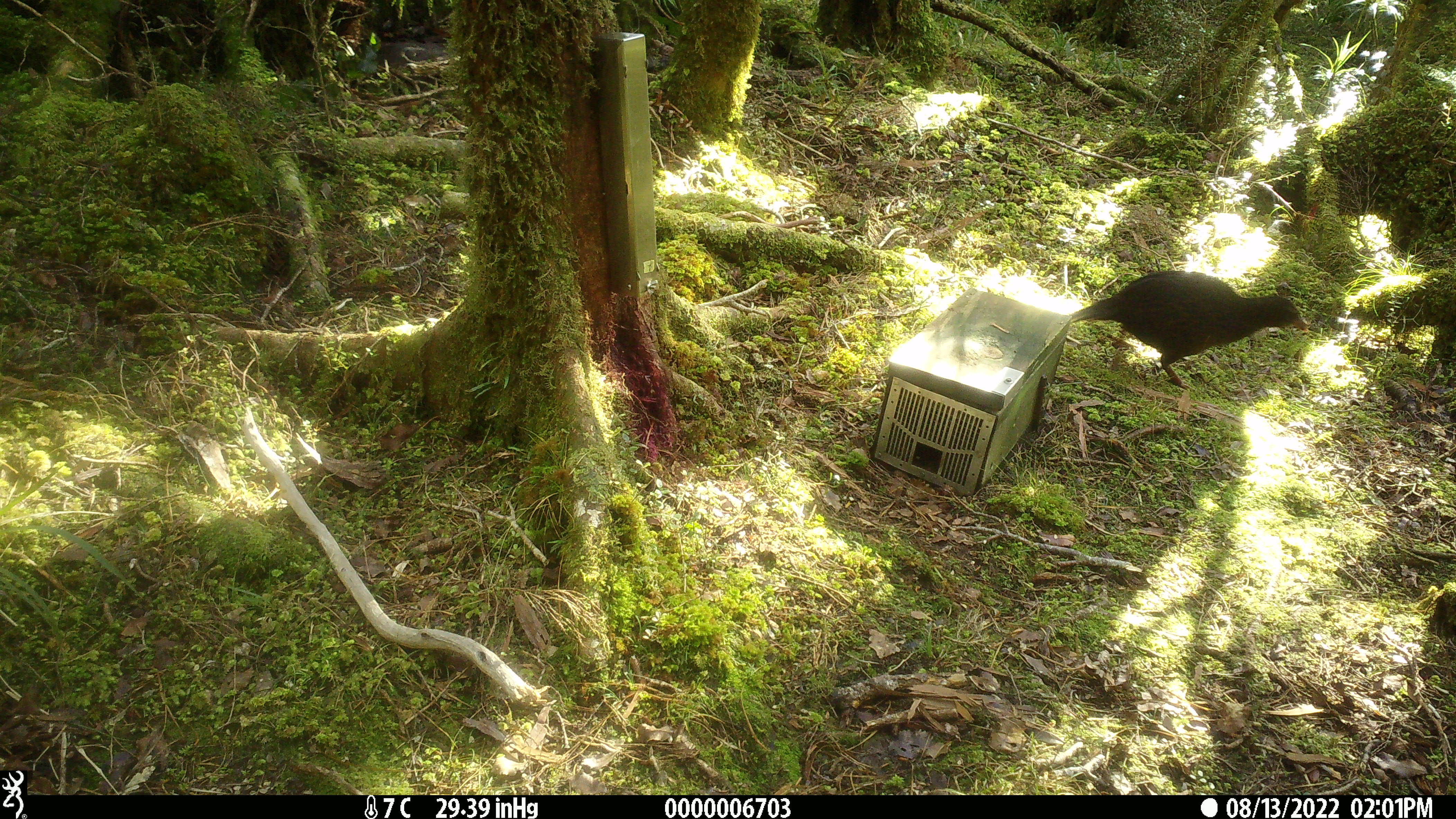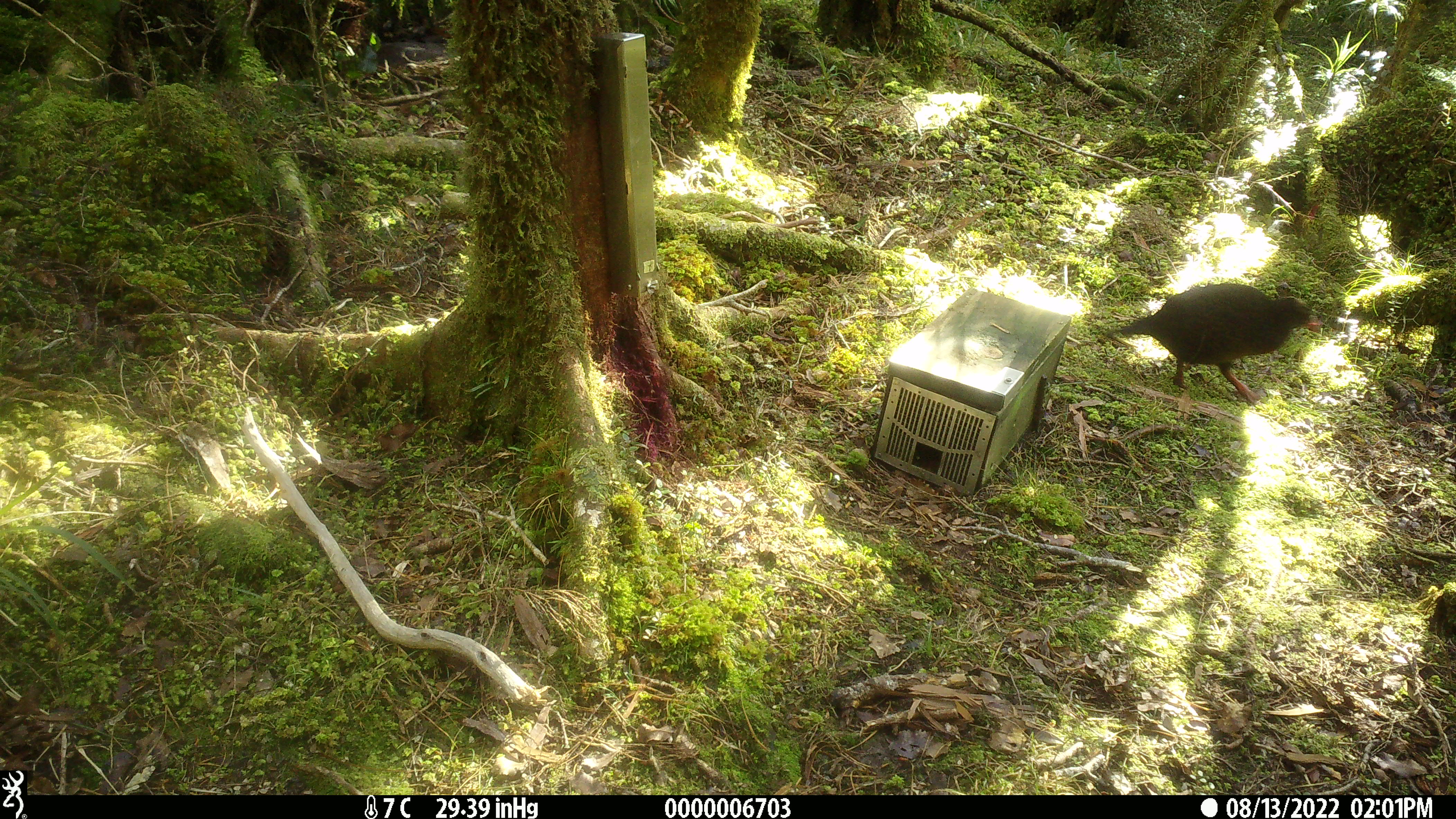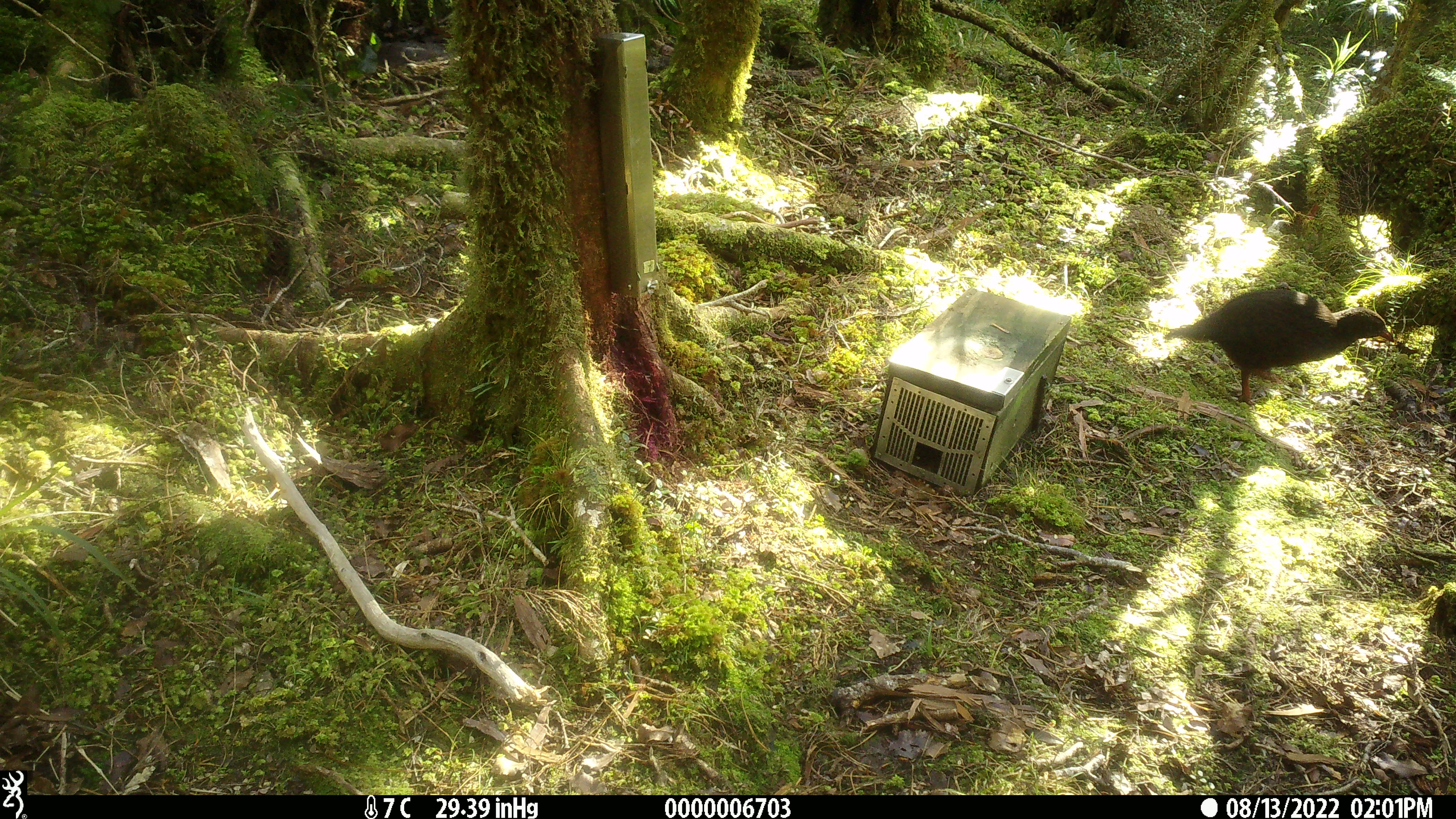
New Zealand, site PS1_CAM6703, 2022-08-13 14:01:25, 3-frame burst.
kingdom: Animalia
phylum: Chordata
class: Aves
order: Gruiformes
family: Rallidae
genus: Gallirallus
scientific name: Gallirallus australis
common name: weka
Weka (Gallirallus australis).